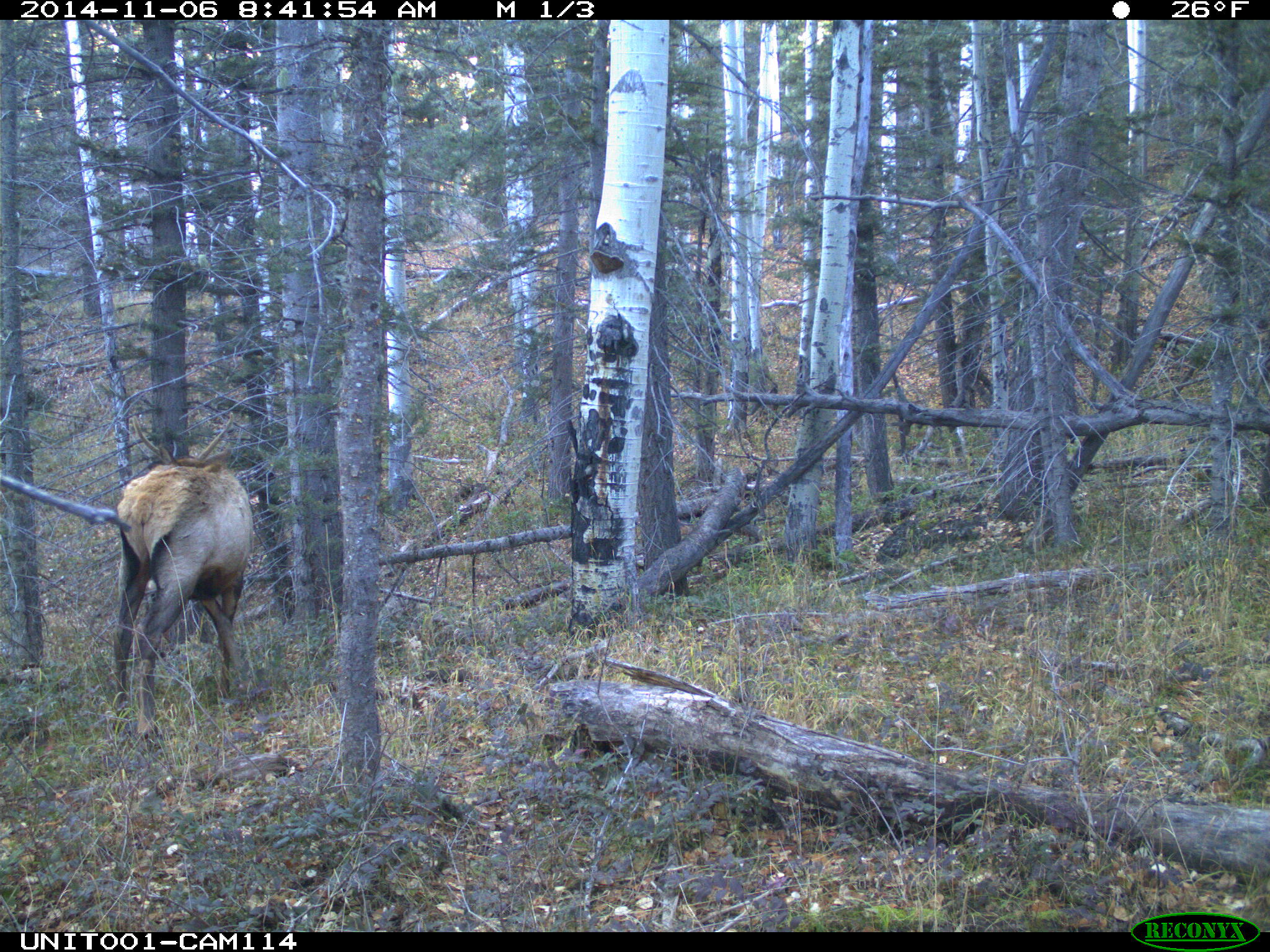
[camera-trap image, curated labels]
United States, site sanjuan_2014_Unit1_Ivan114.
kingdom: Animalia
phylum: Chordata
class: Mammalia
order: Artiodactyla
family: Cervidae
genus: Cervus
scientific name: Cervus elaphus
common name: red deer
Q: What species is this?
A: Cervus elaphus (red deer).